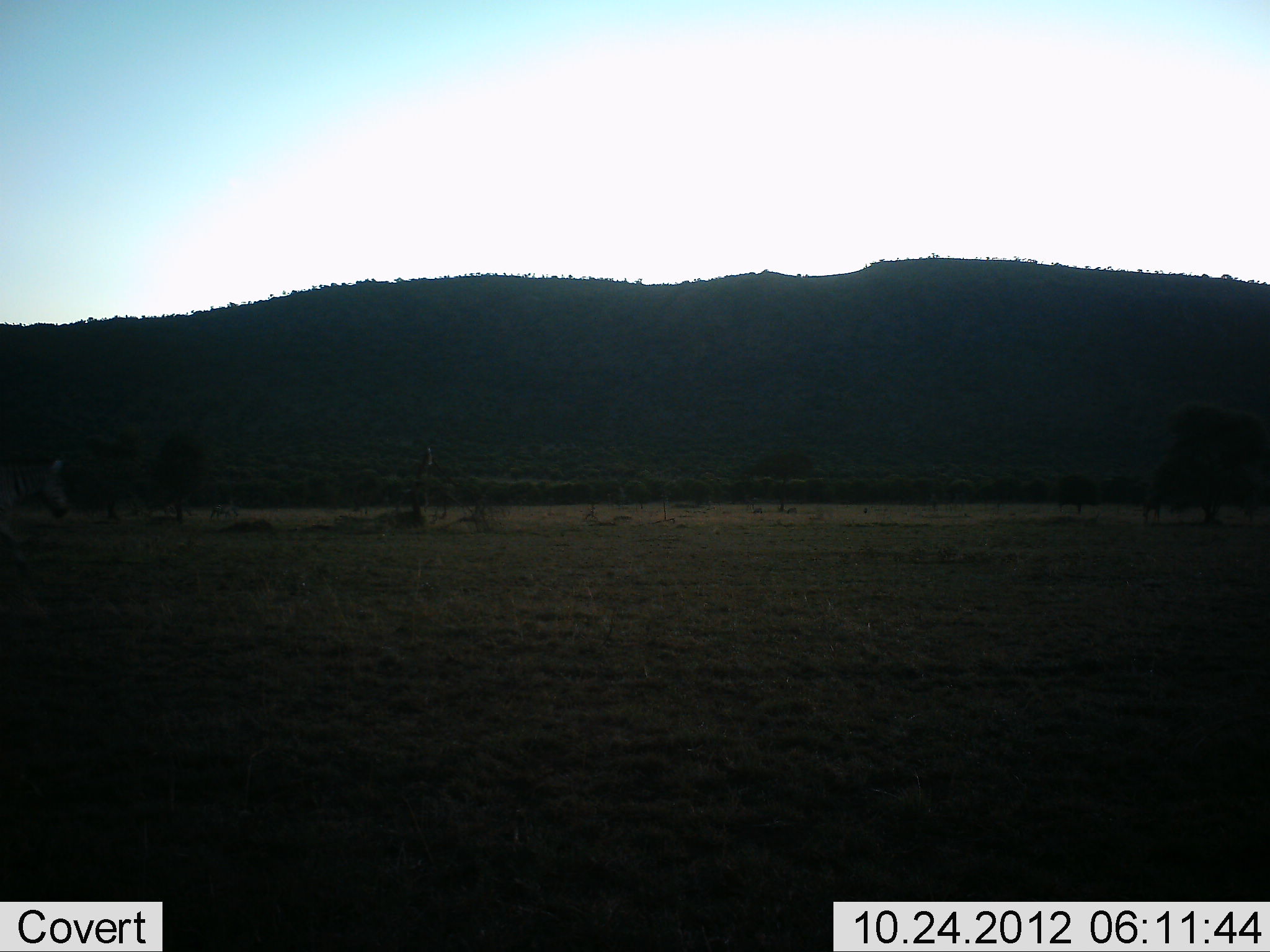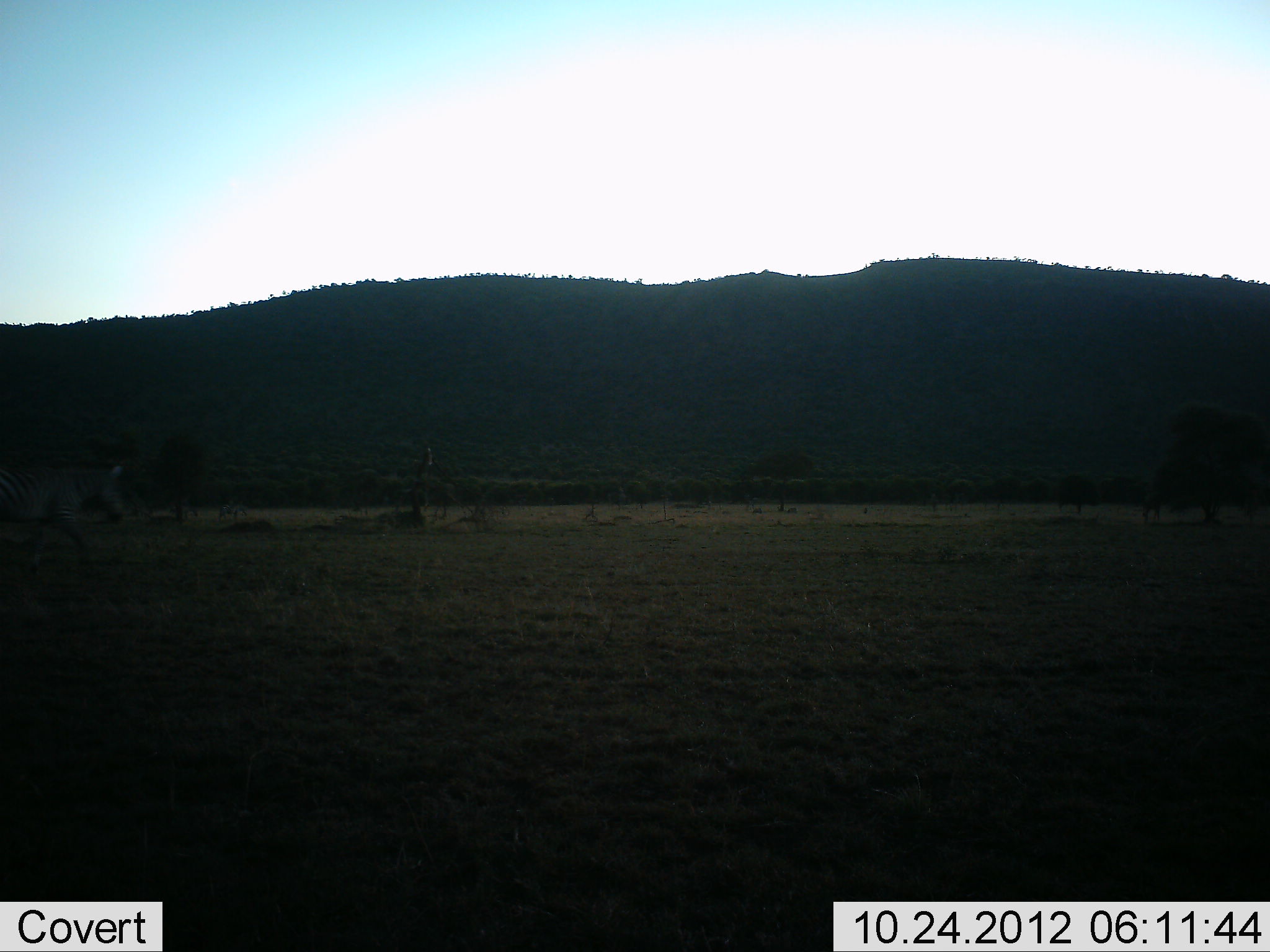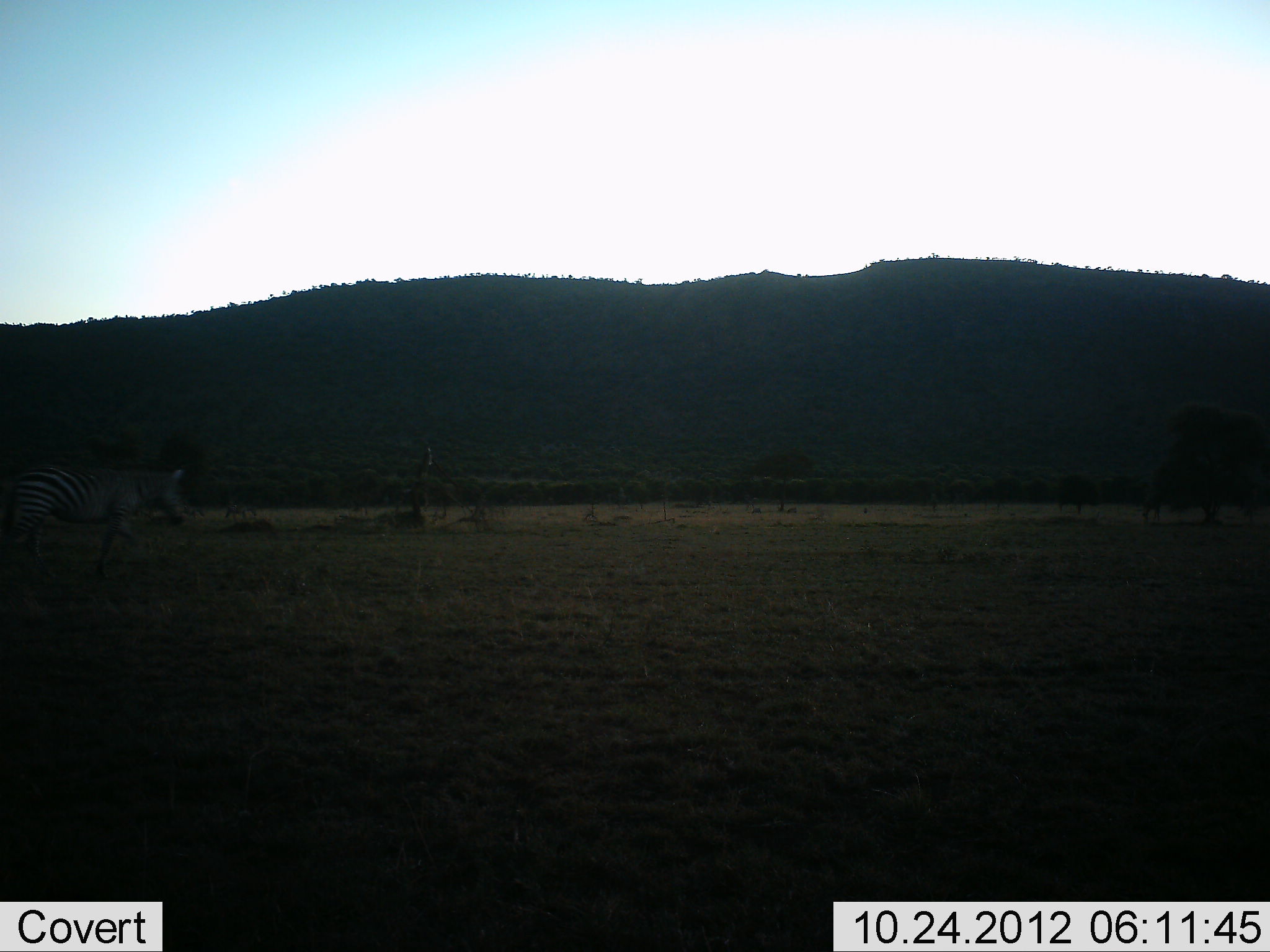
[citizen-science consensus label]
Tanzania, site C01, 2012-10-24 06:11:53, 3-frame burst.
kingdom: Animalia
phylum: Chordata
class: Mammalia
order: Perissodactyla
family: Equidae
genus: Equus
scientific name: Equus quagga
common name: plains zebra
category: zebra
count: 1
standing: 0%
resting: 0%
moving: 100%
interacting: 0%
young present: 0%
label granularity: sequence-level